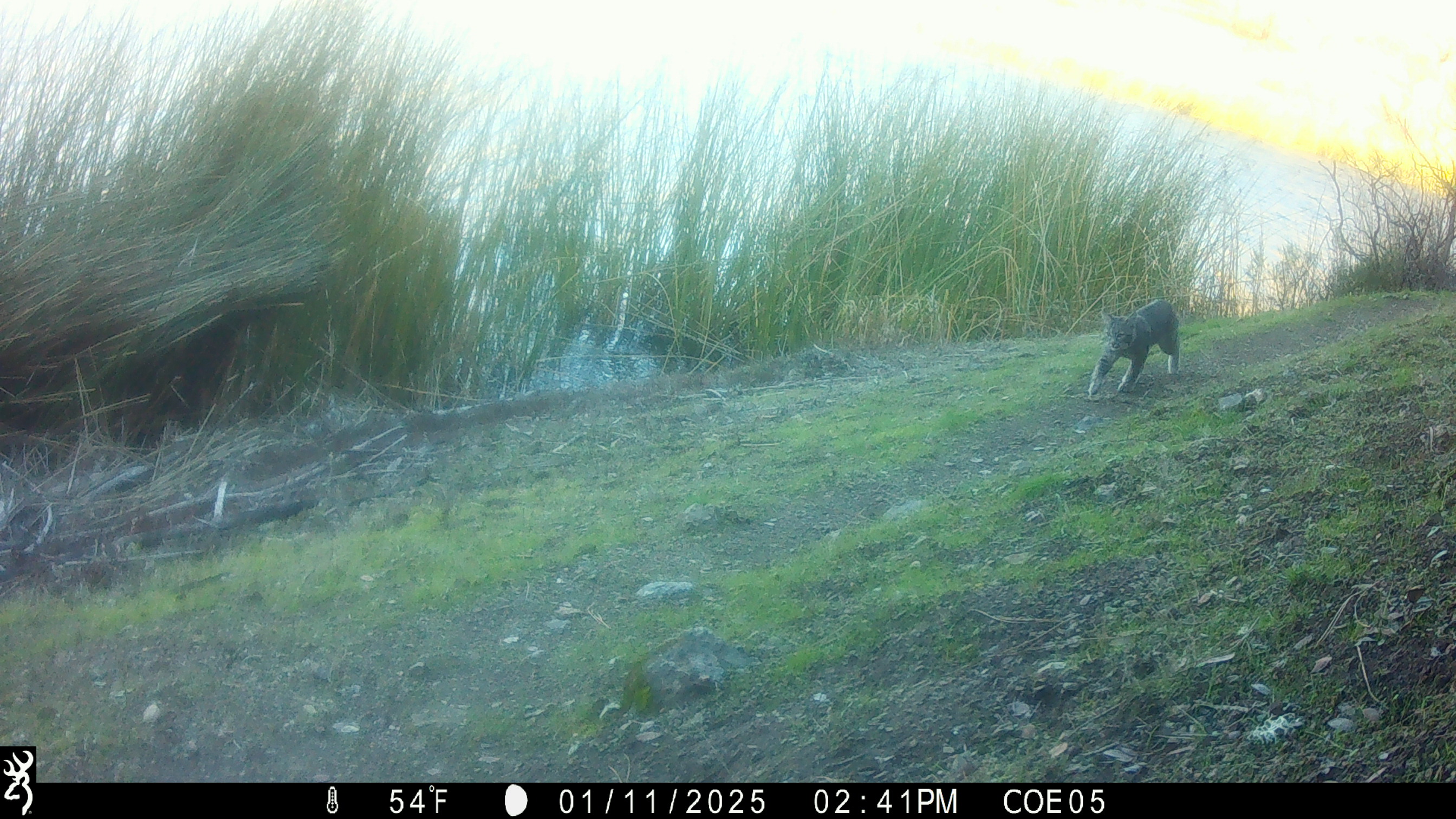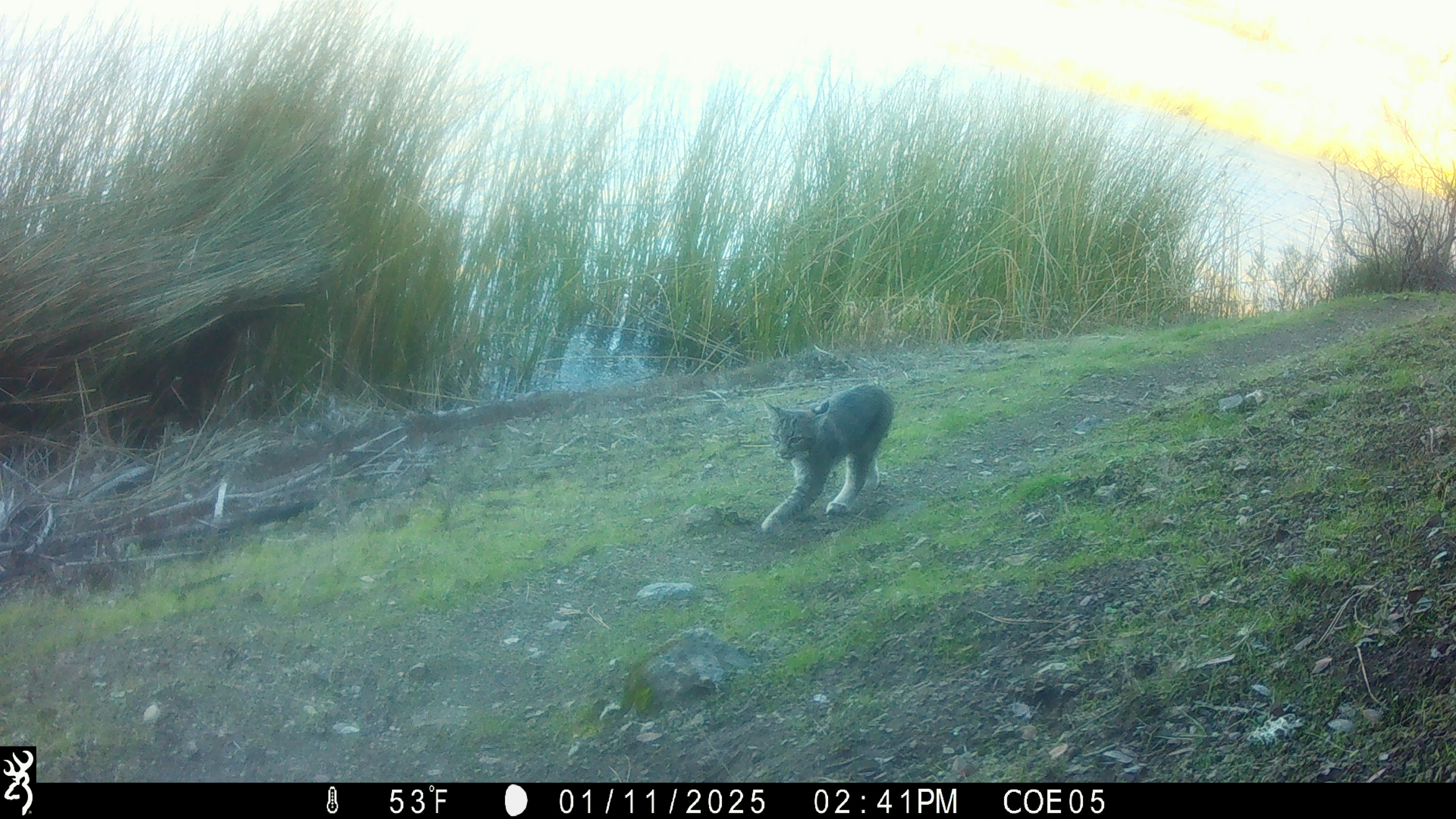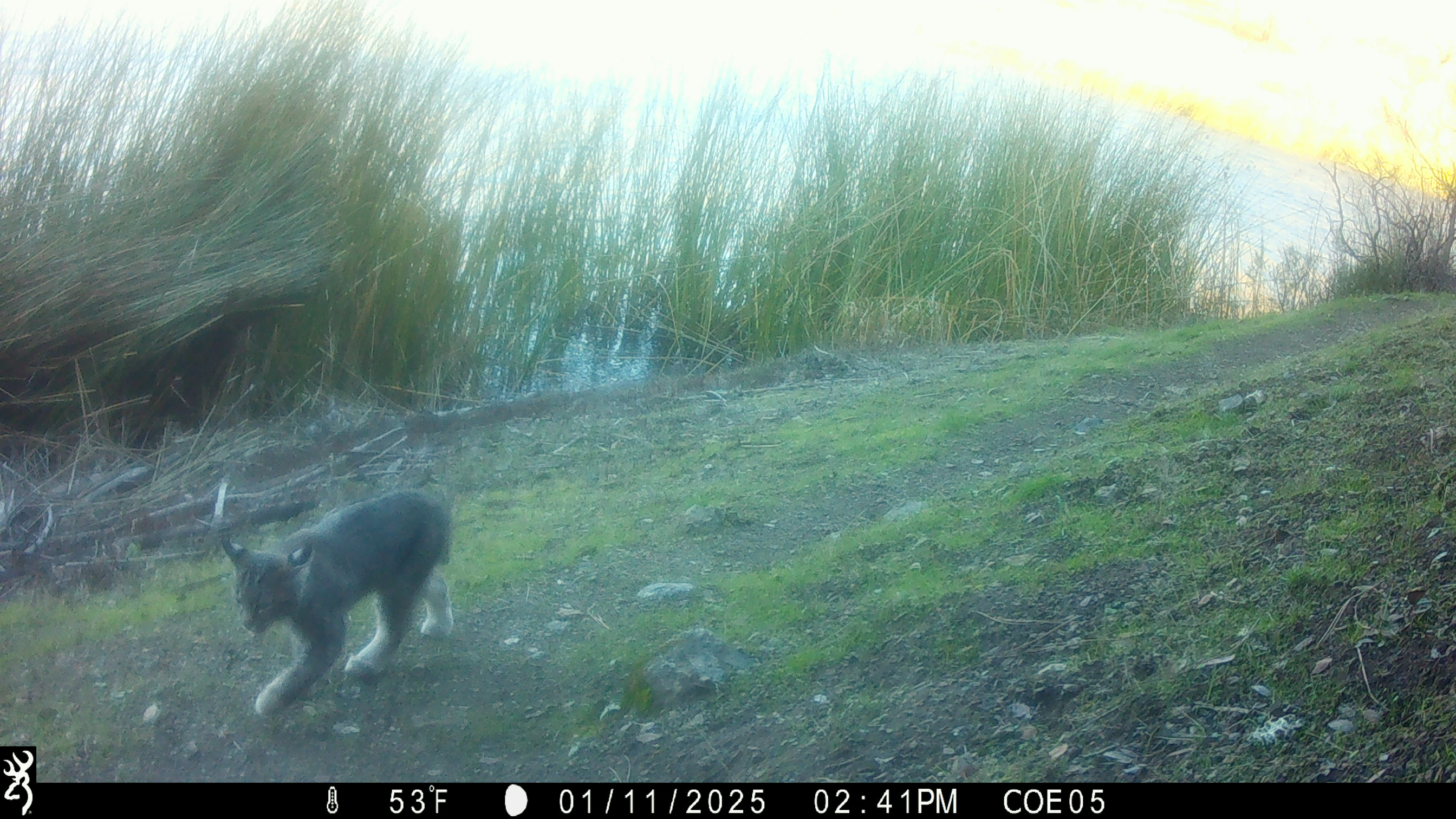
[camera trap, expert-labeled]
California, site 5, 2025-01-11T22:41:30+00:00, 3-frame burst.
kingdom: Animalia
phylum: Chordata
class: Mammalia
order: Carnivora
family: Felidae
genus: Lynx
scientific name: Lynx rufus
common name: bobcat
Bobcat (Lynx rufus).